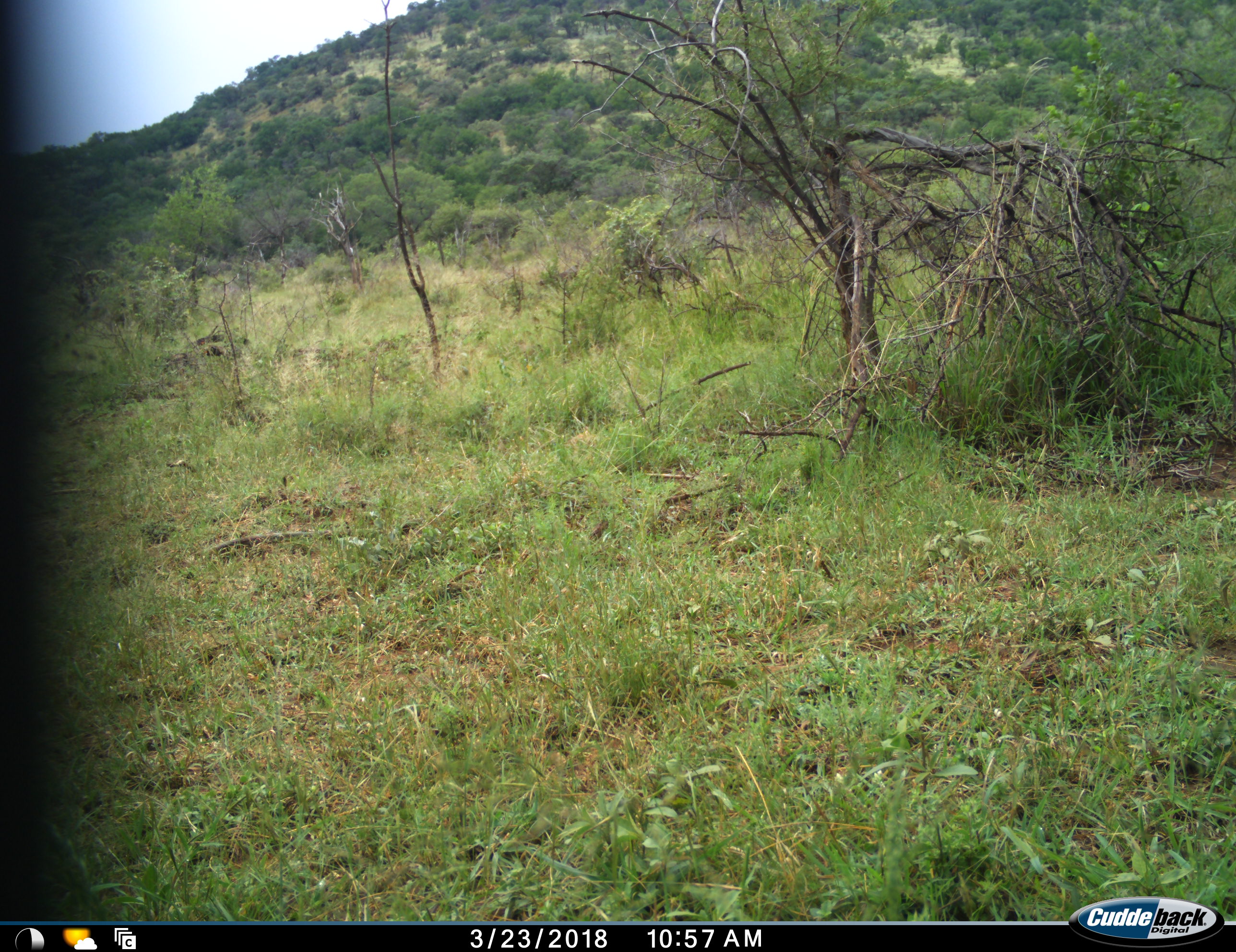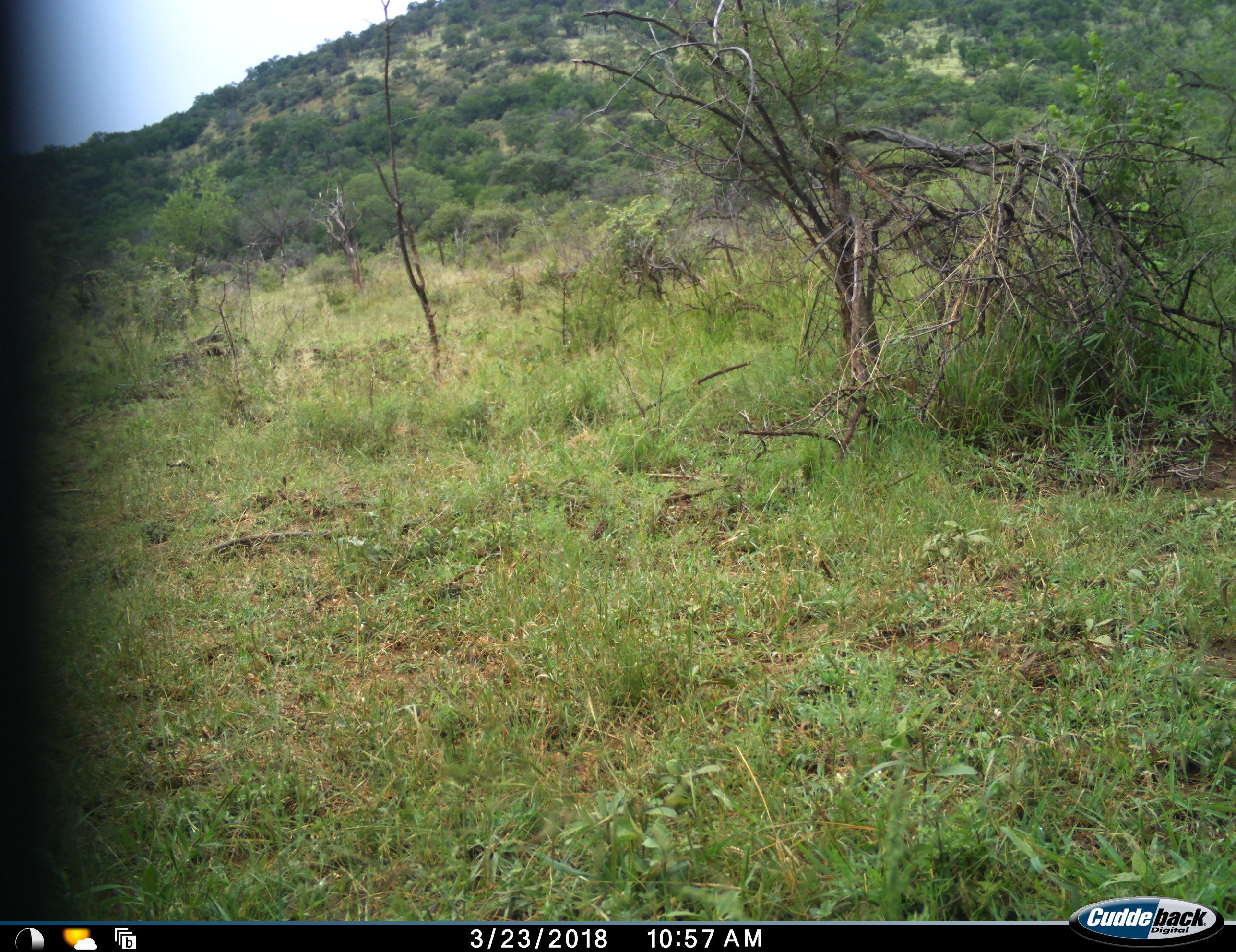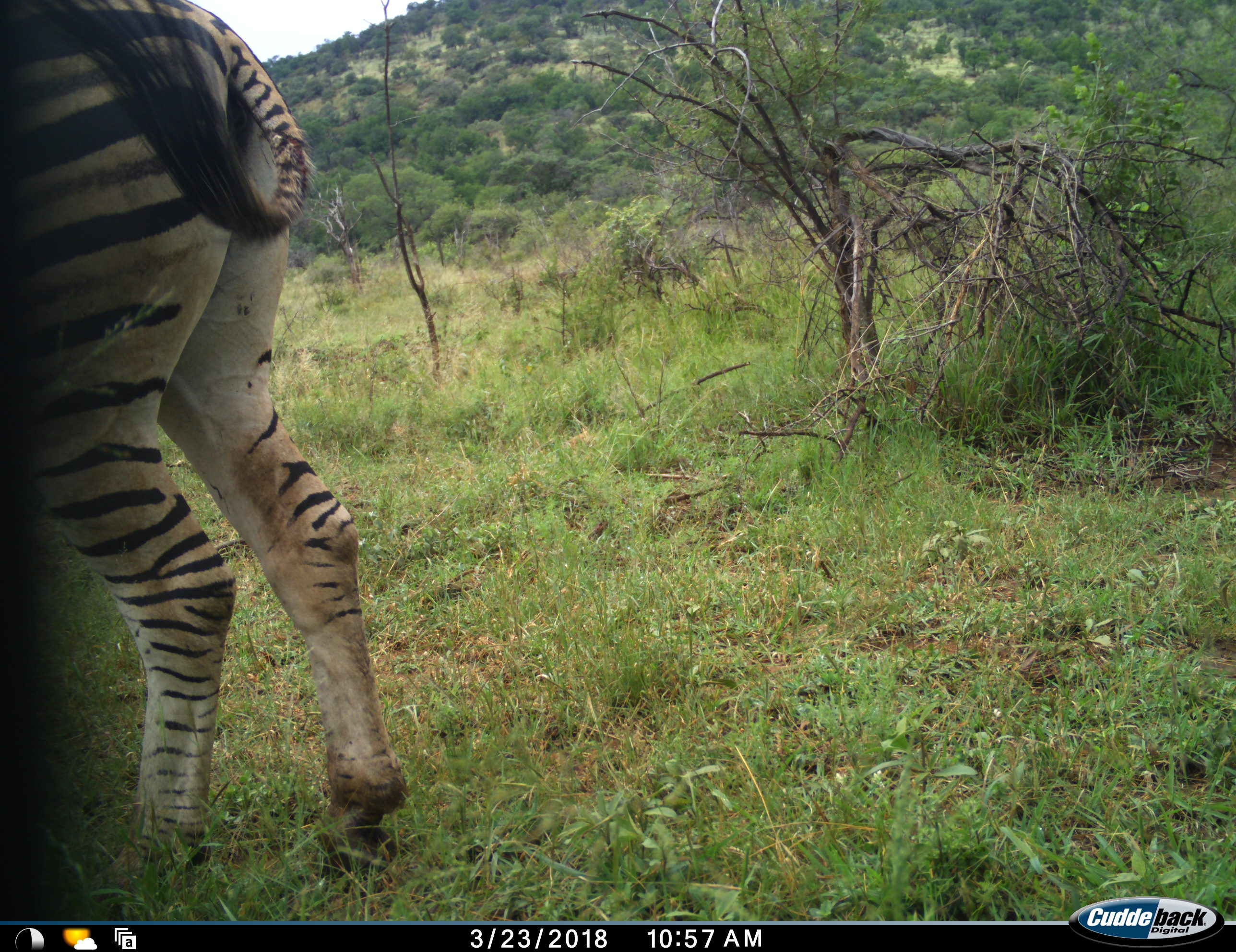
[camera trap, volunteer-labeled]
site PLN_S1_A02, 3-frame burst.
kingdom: Animalia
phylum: Chordata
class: Mammalia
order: Perissodactyla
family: Equidae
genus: Equus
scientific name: Equus quagga burchellii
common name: burchell's zebra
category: zebraburchells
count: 1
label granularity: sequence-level